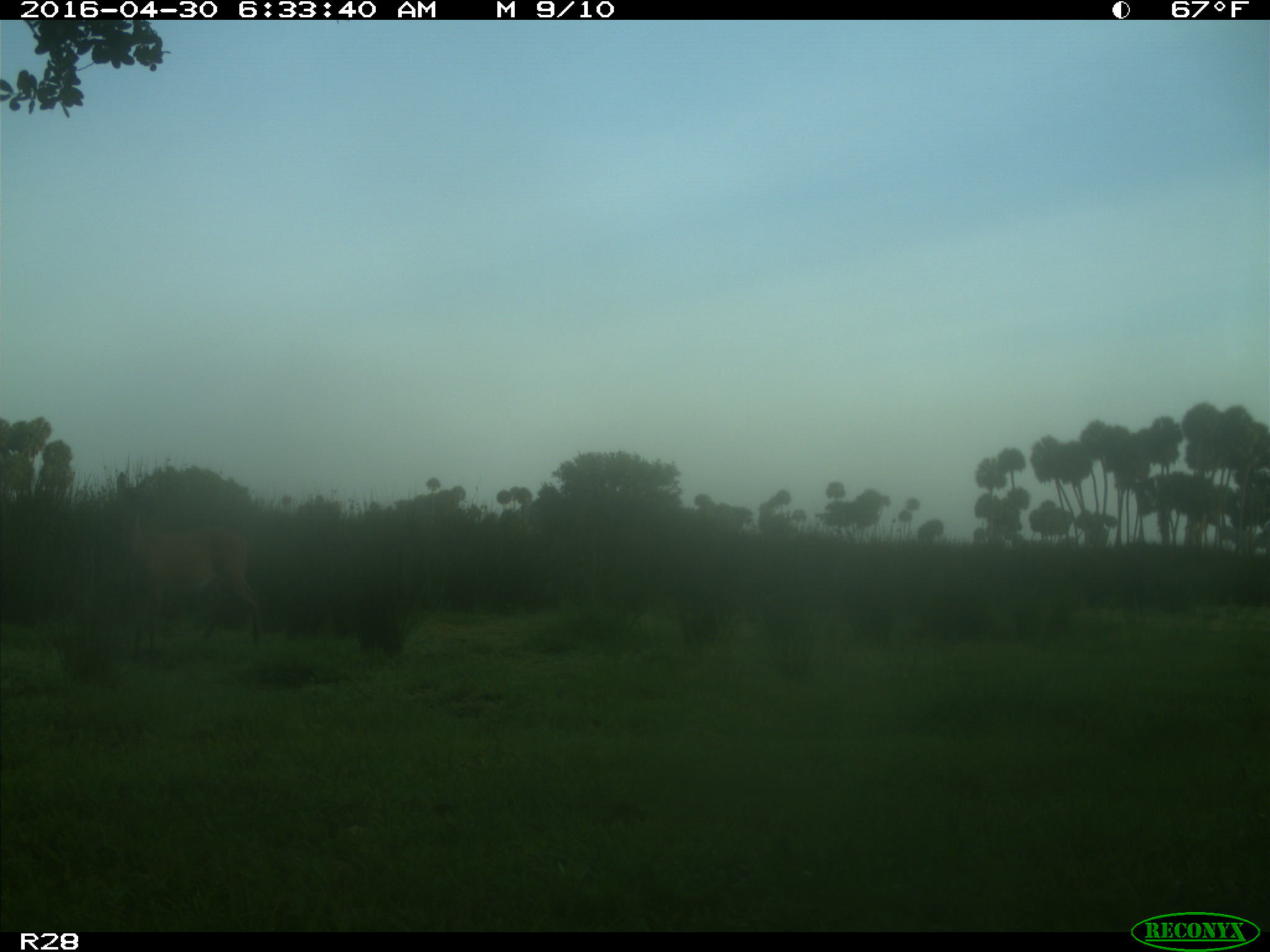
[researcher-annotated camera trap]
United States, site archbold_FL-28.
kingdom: Animalia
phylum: Chordata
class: Mammalia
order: Artiodactyla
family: Cervidae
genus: Odocoileus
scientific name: Odocoileus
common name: deer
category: unidentified deer